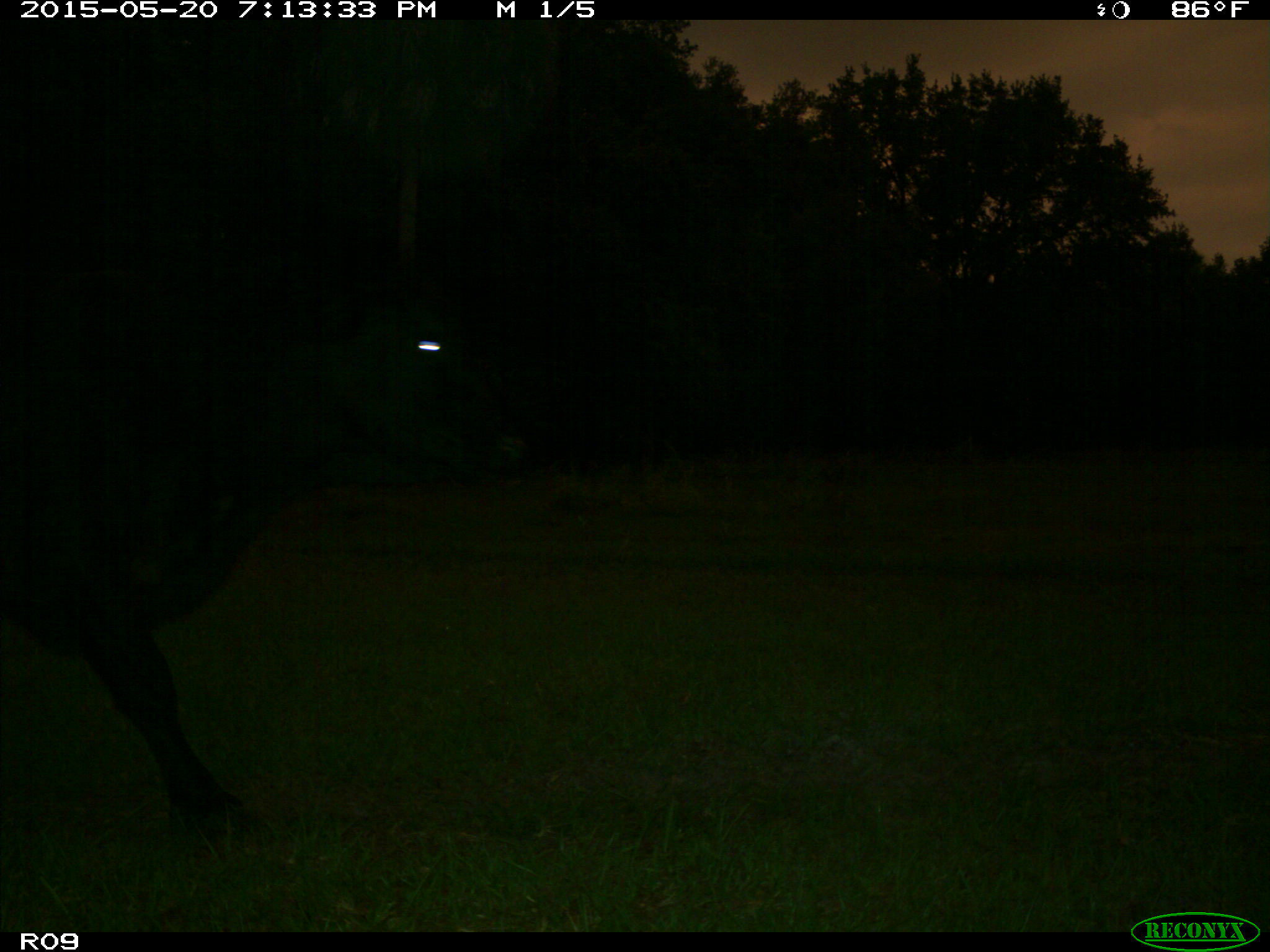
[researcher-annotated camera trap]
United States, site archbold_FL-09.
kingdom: Animalia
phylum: Chordata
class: Mammalia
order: Artiodactyla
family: Bovidae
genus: Bos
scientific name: Bos taurus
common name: domestic cow